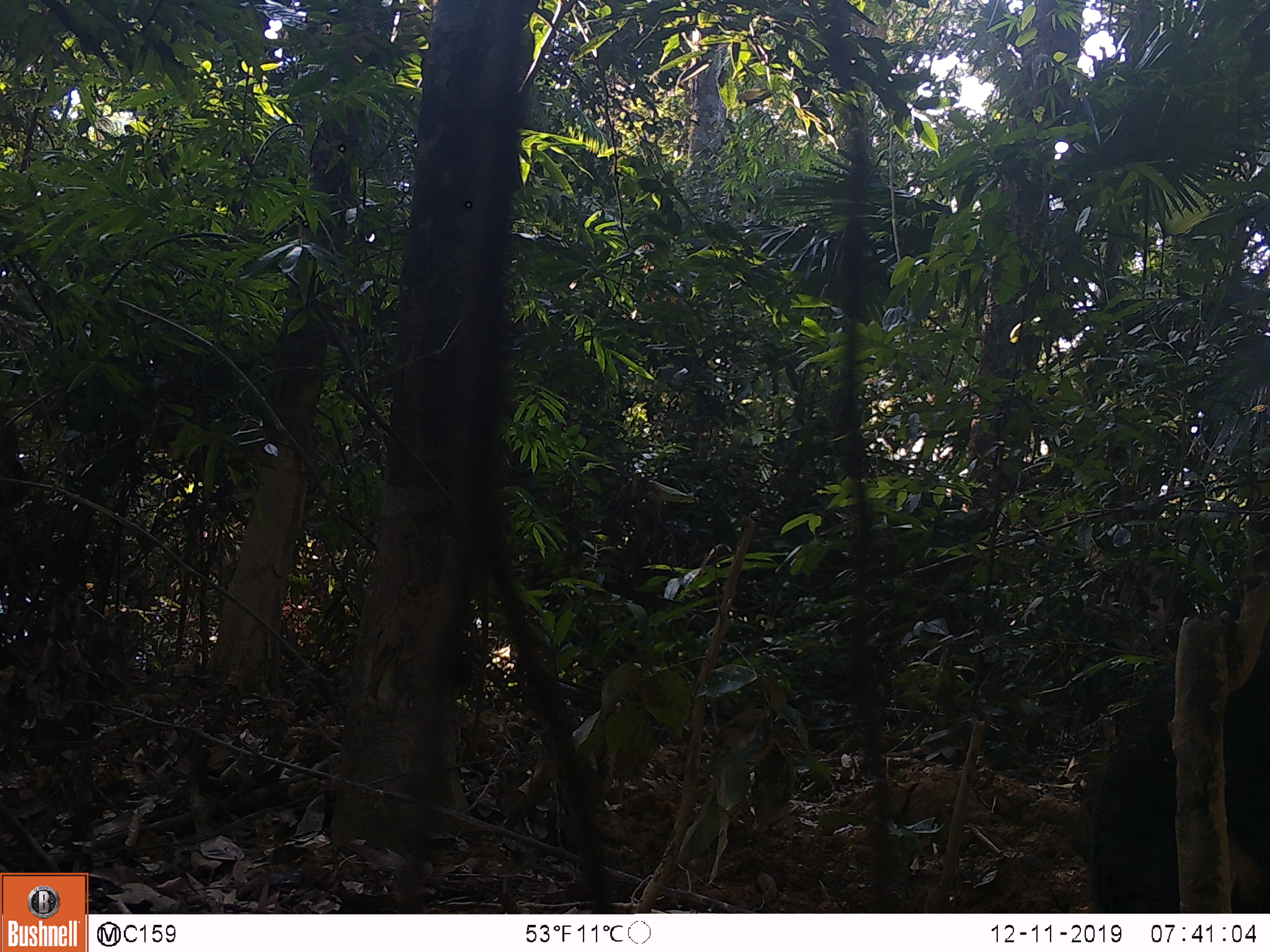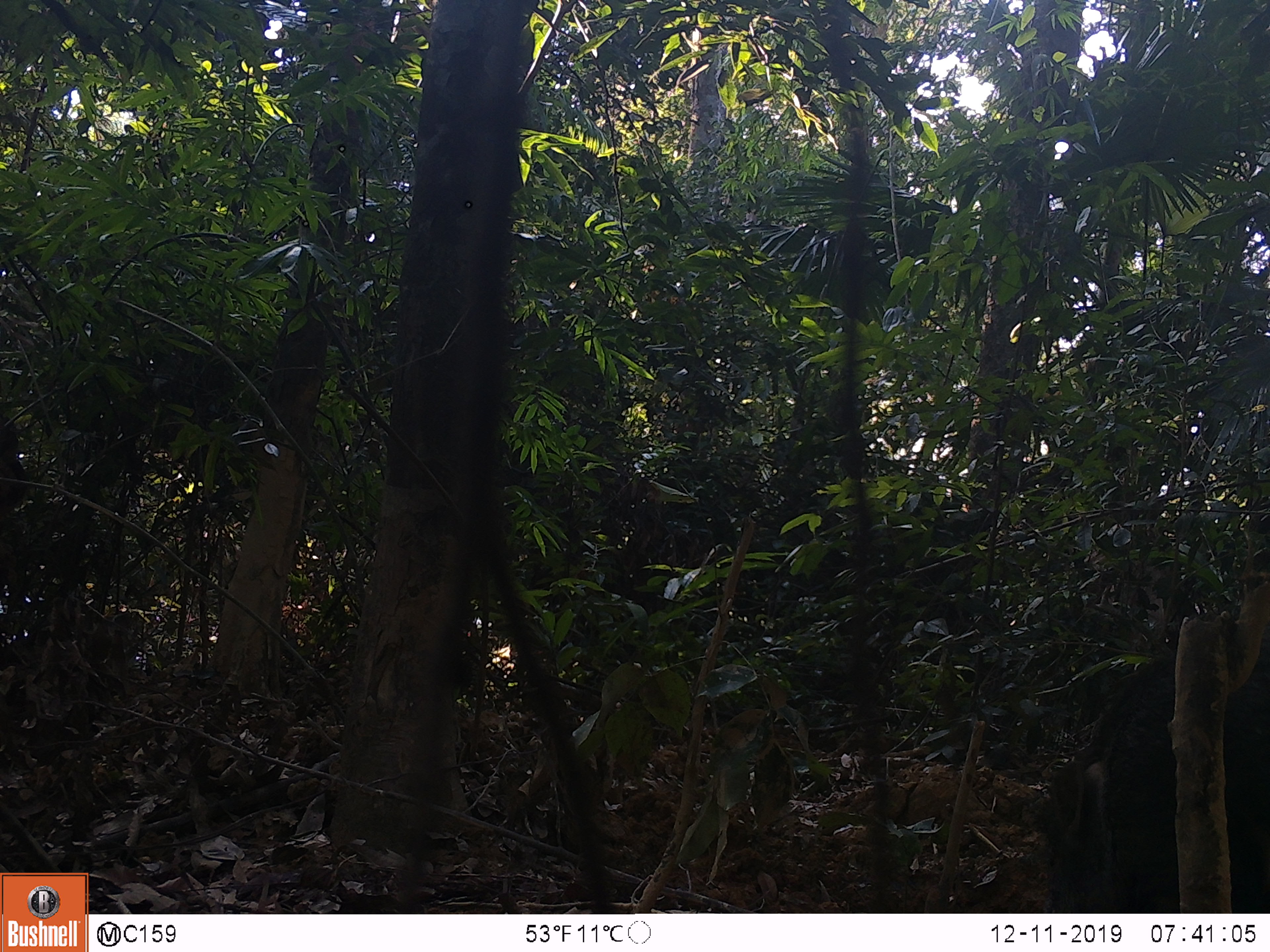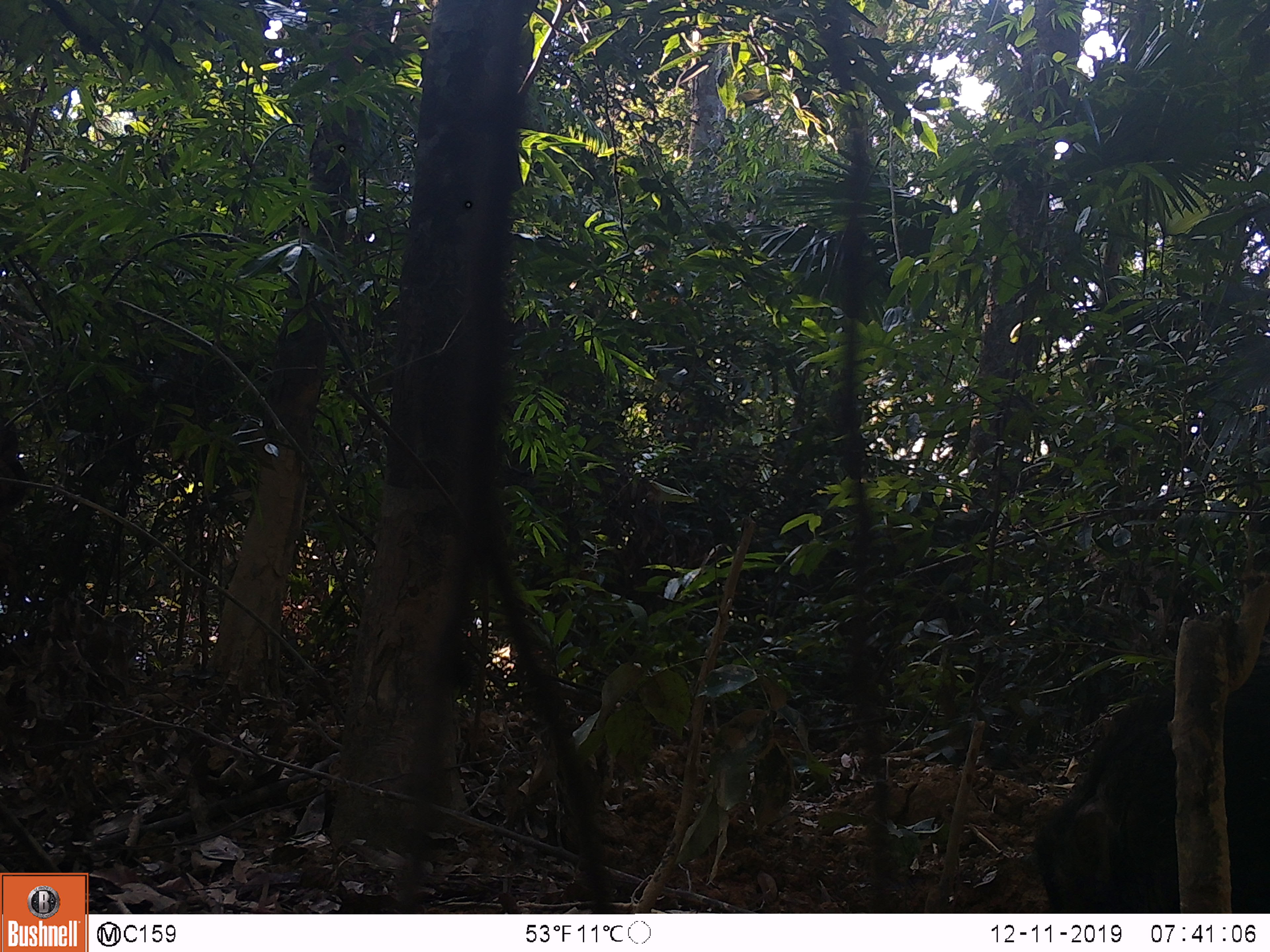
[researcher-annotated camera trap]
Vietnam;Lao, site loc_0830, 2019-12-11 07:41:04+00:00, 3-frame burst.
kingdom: Animalia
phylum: Chordata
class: Mammalia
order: Artiodactyla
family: Suidae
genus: Sus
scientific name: Sus scrofa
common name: eurasian wild pig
Eurasian wild pig (Sus scrofa). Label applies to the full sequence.